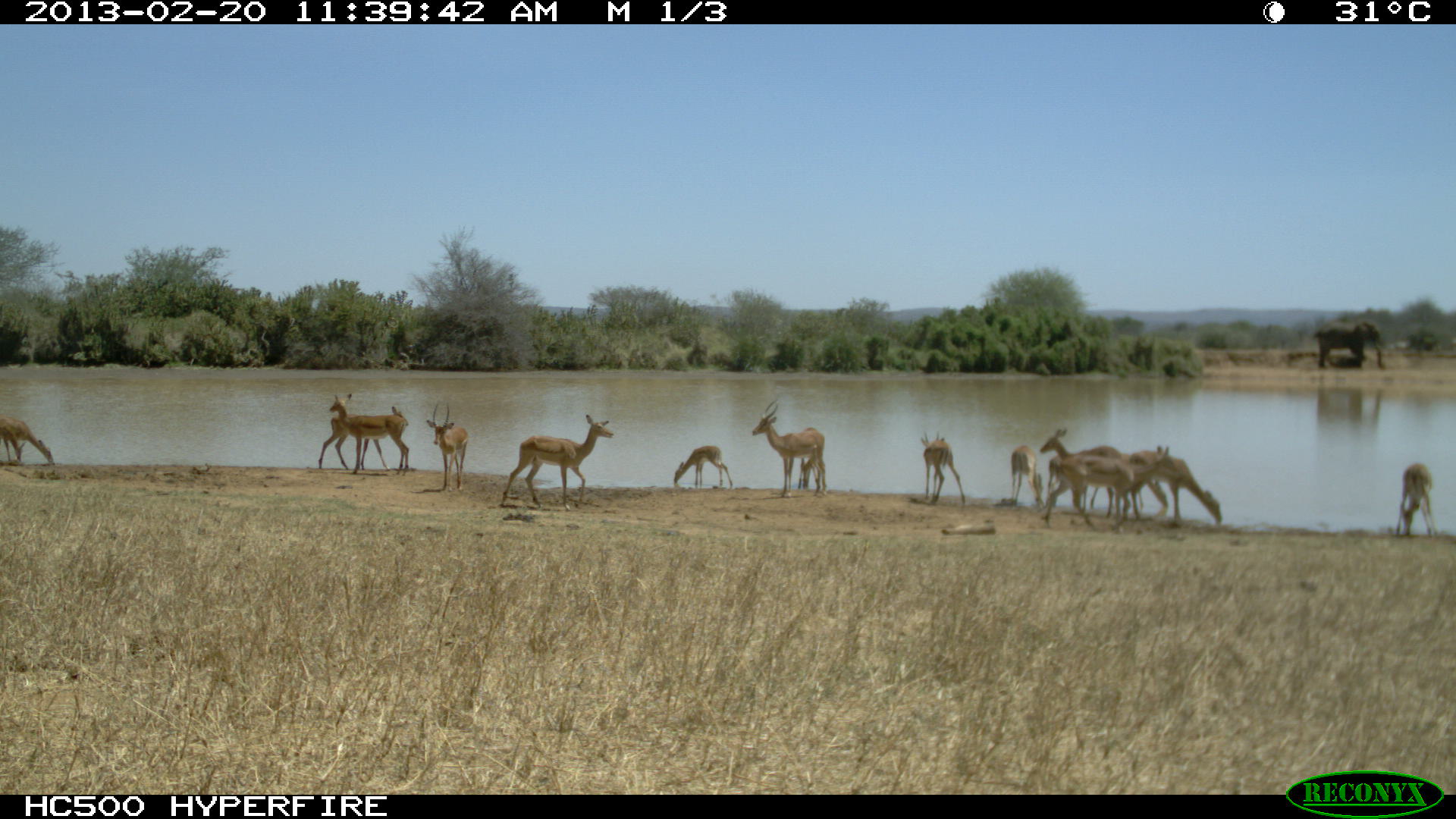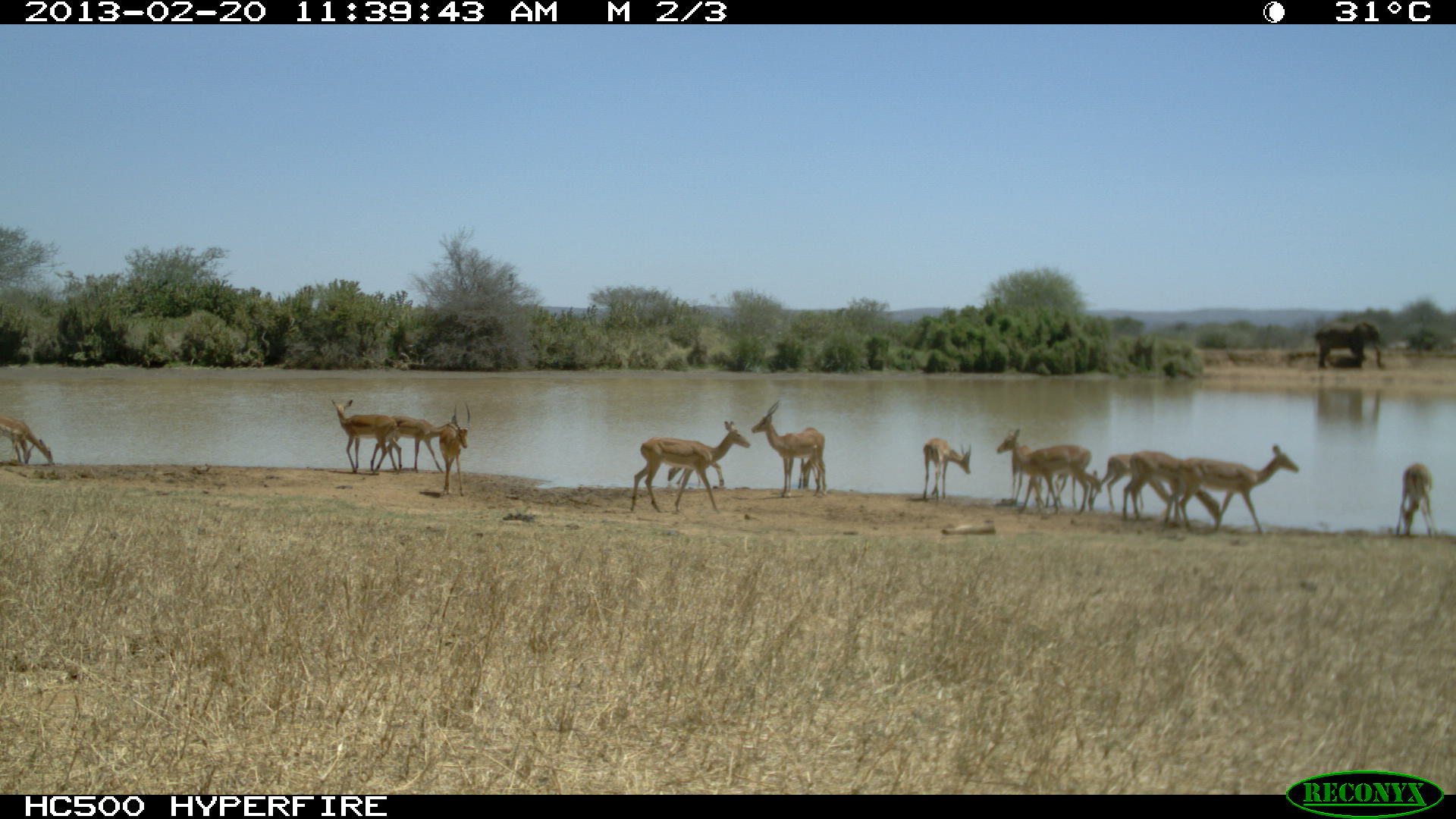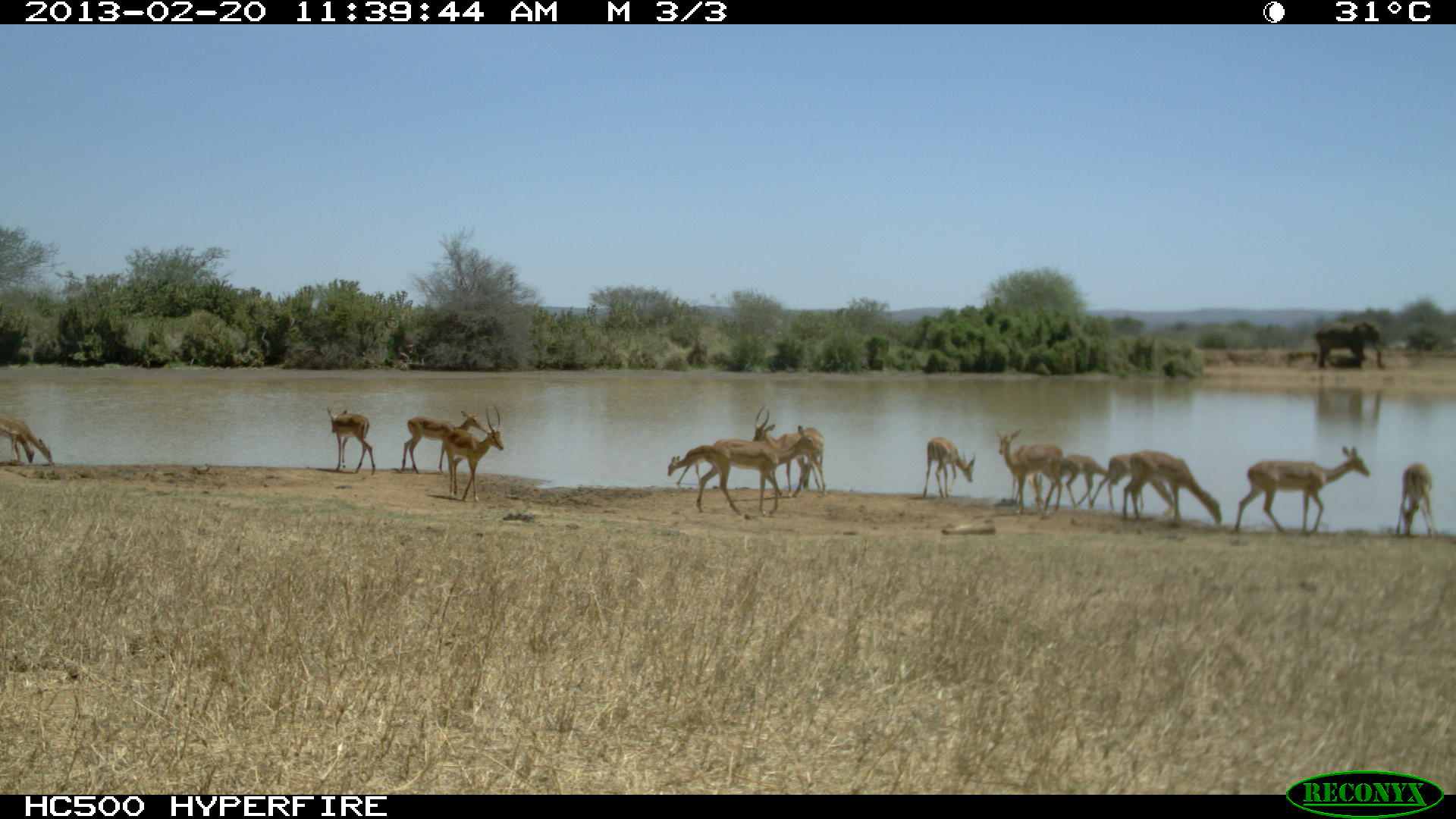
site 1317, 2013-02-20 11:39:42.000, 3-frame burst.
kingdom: Animalia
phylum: Chordata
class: Mammalia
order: Artiodactyla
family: Bovidae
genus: Aepyceros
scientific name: Aepyceros melampus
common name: impala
Aepyceros melampus (impala), count 15.